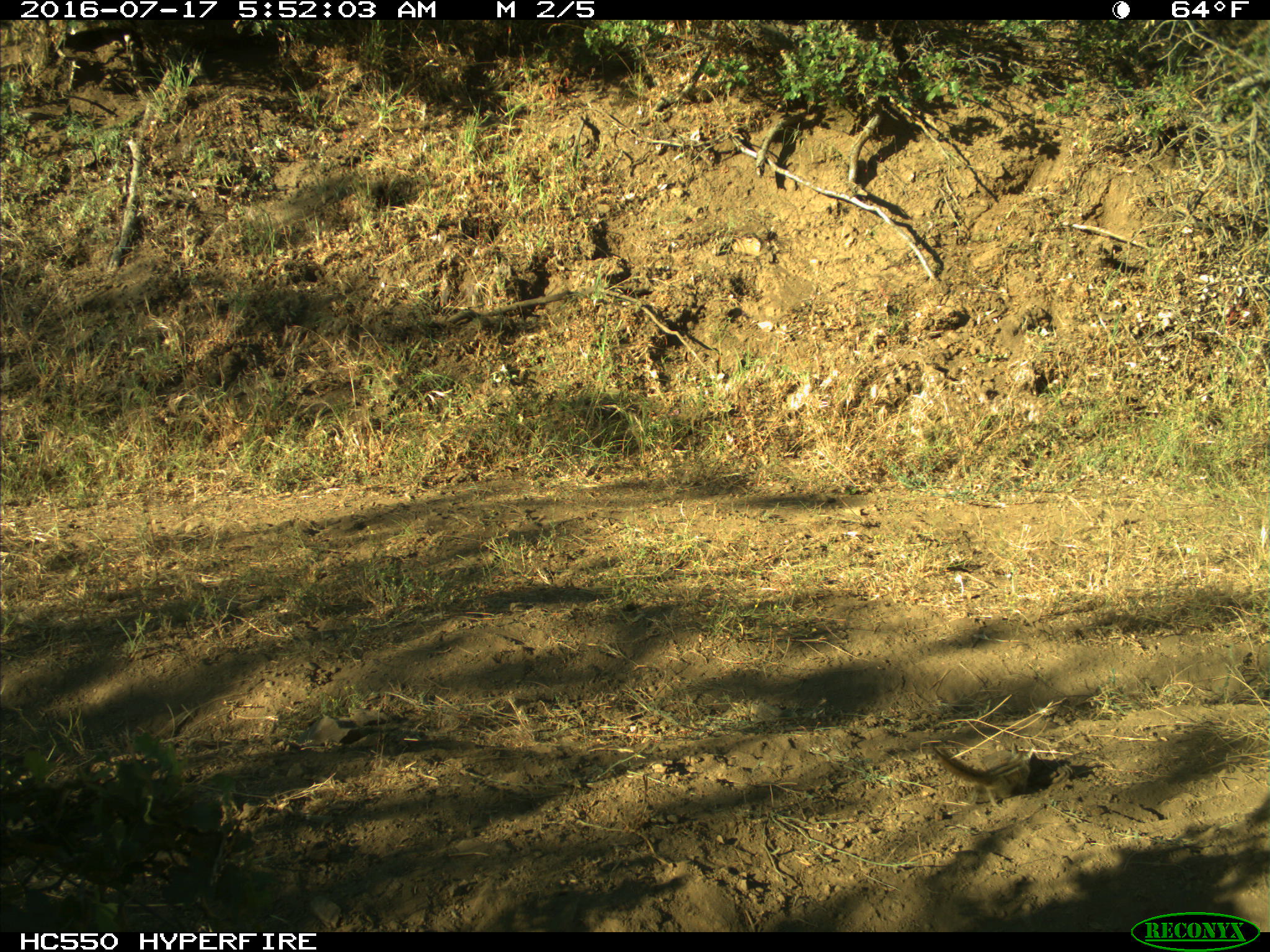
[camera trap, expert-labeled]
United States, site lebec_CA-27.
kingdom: Animalia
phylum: Chordata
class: Mammalia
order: Rodentia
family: Sciuridae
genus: Tamias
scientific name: Tamias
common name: chipmunk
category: unidentified chipmunk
Unidentified chipmunk (chipmunk) (Tamias).